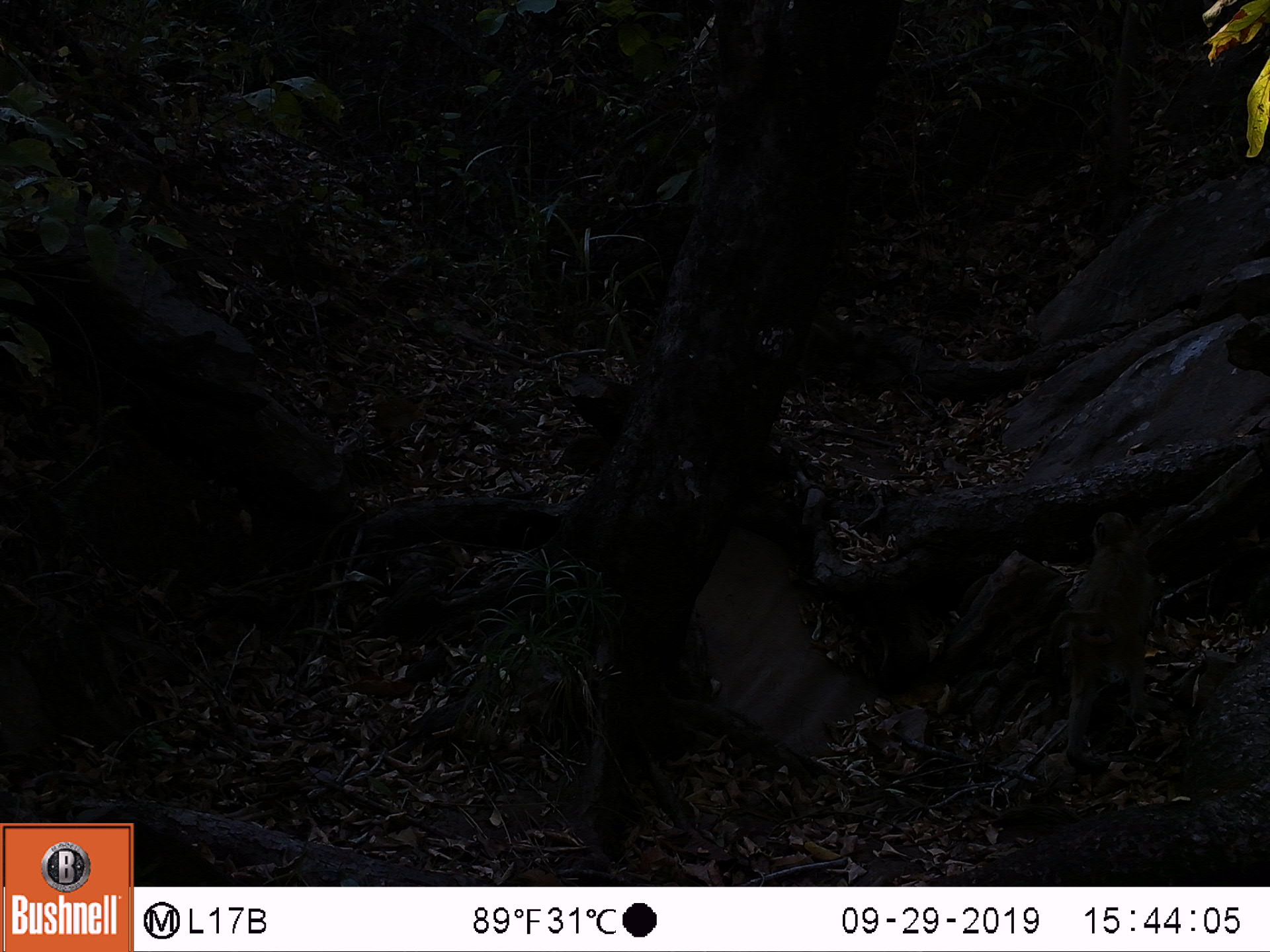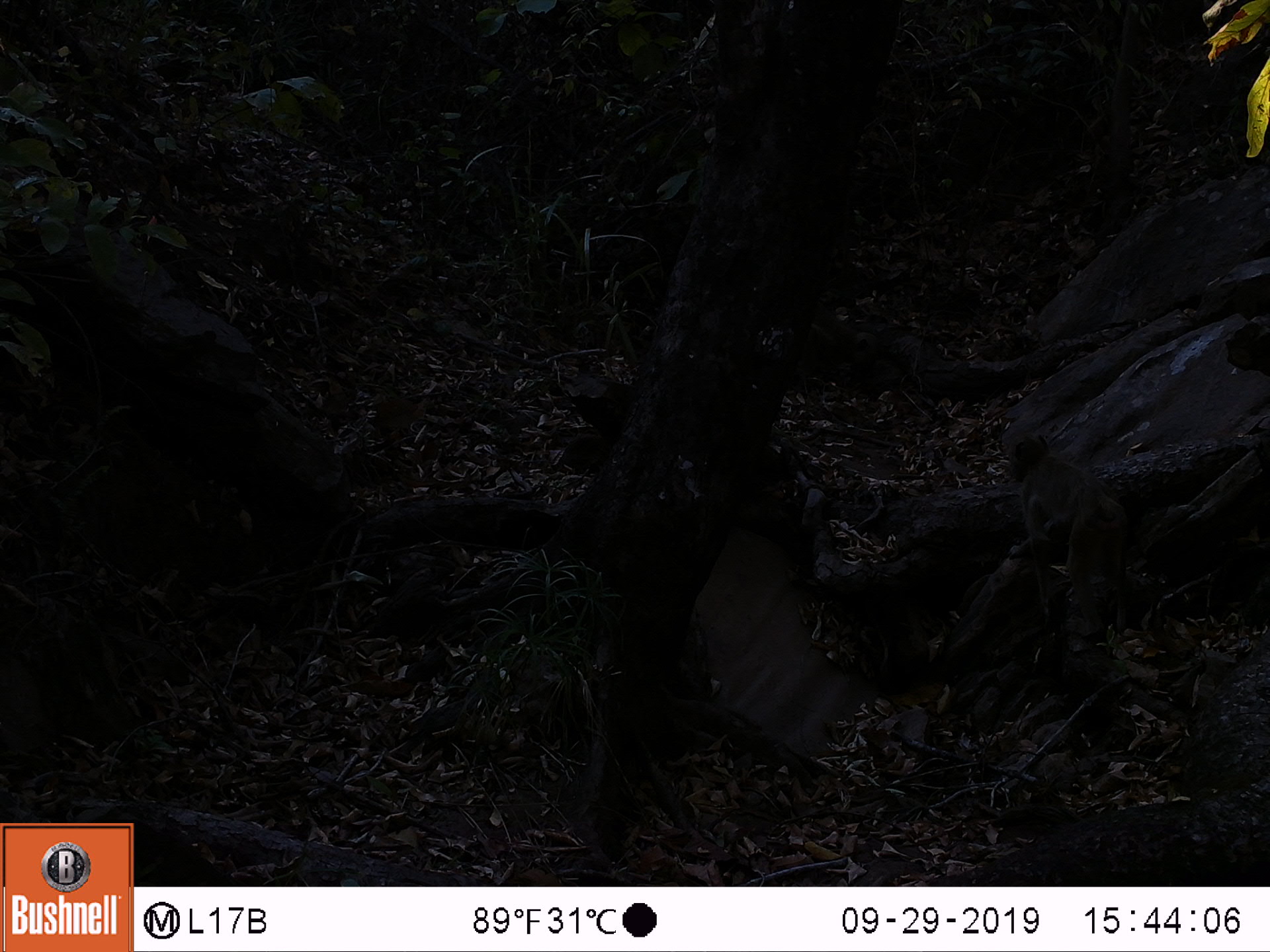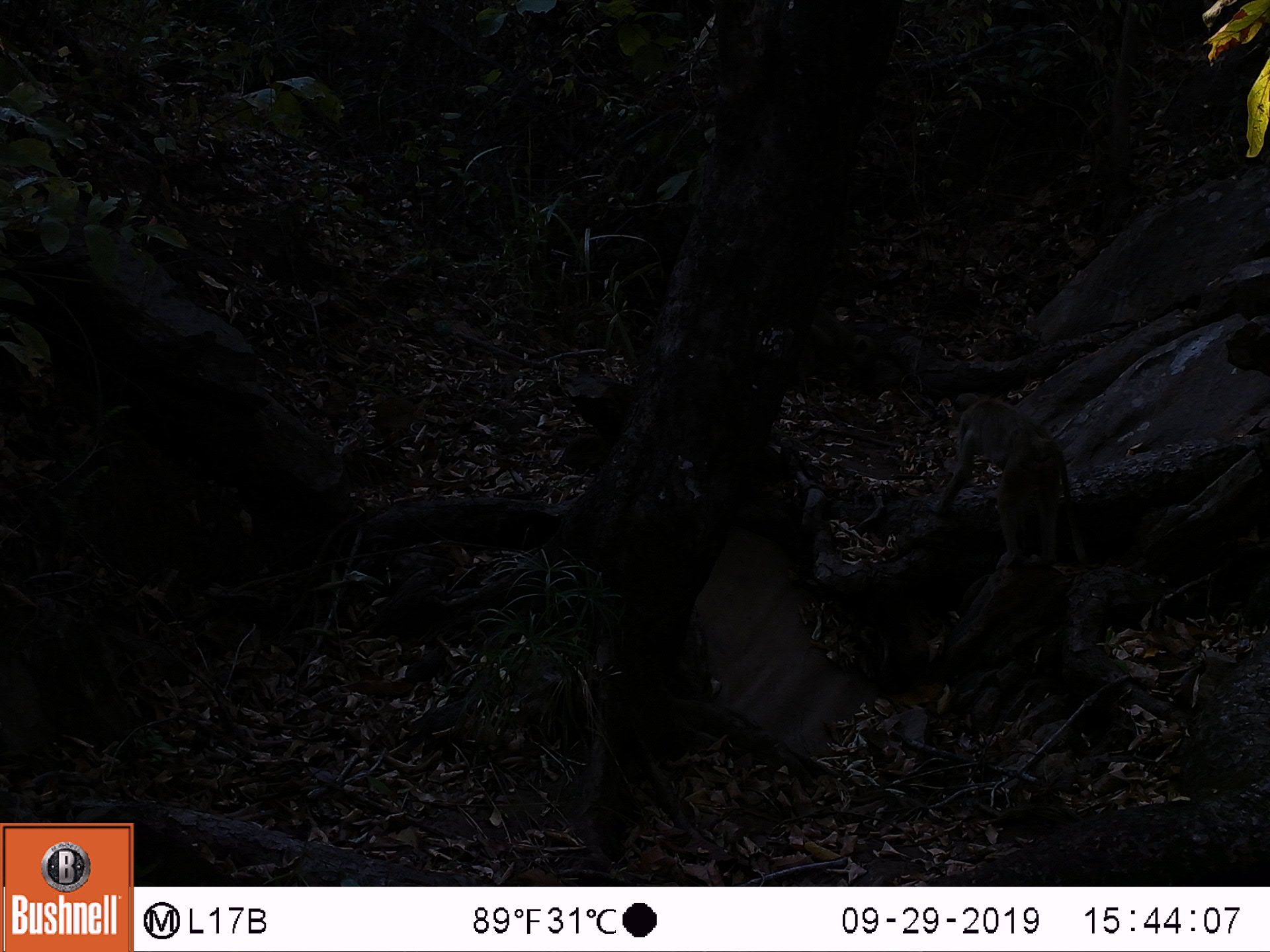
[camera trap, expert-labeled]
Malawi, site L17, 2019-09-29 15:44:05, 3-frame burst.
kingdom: Animalia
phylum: Chordata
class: Mammalia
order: Primates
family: Cercopithecidae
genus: Papio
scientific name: Papio cynocephalus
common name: yellow baboon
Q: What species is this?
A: Yellow baboon (Papio cynocephalus).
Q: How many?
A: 1.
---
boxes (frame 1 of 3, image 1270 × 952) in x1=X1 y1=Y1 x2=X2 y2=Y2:
yellow baboon: x1=1042 y1=506 x2=1160 y2=767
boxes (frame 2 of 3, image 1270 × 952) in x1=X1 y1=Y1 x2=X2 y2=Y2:
yellow baboon: x1=1000 y1=419 x2=1135 y2=653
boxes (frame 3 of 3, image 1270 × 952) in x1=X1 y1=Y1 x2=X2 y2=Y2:
yellow baboon: x1=939 y1=394 x2=1091 y2=572